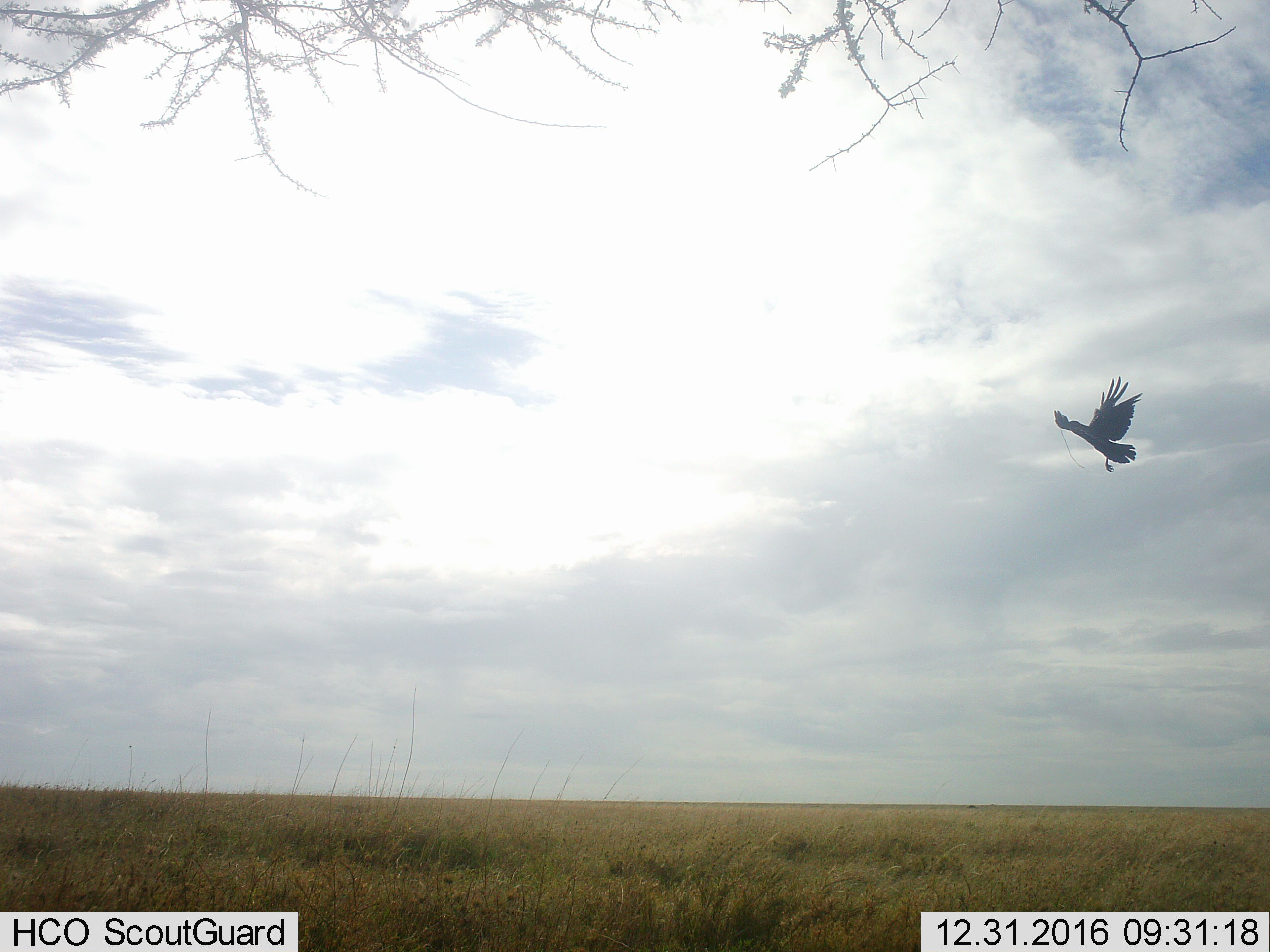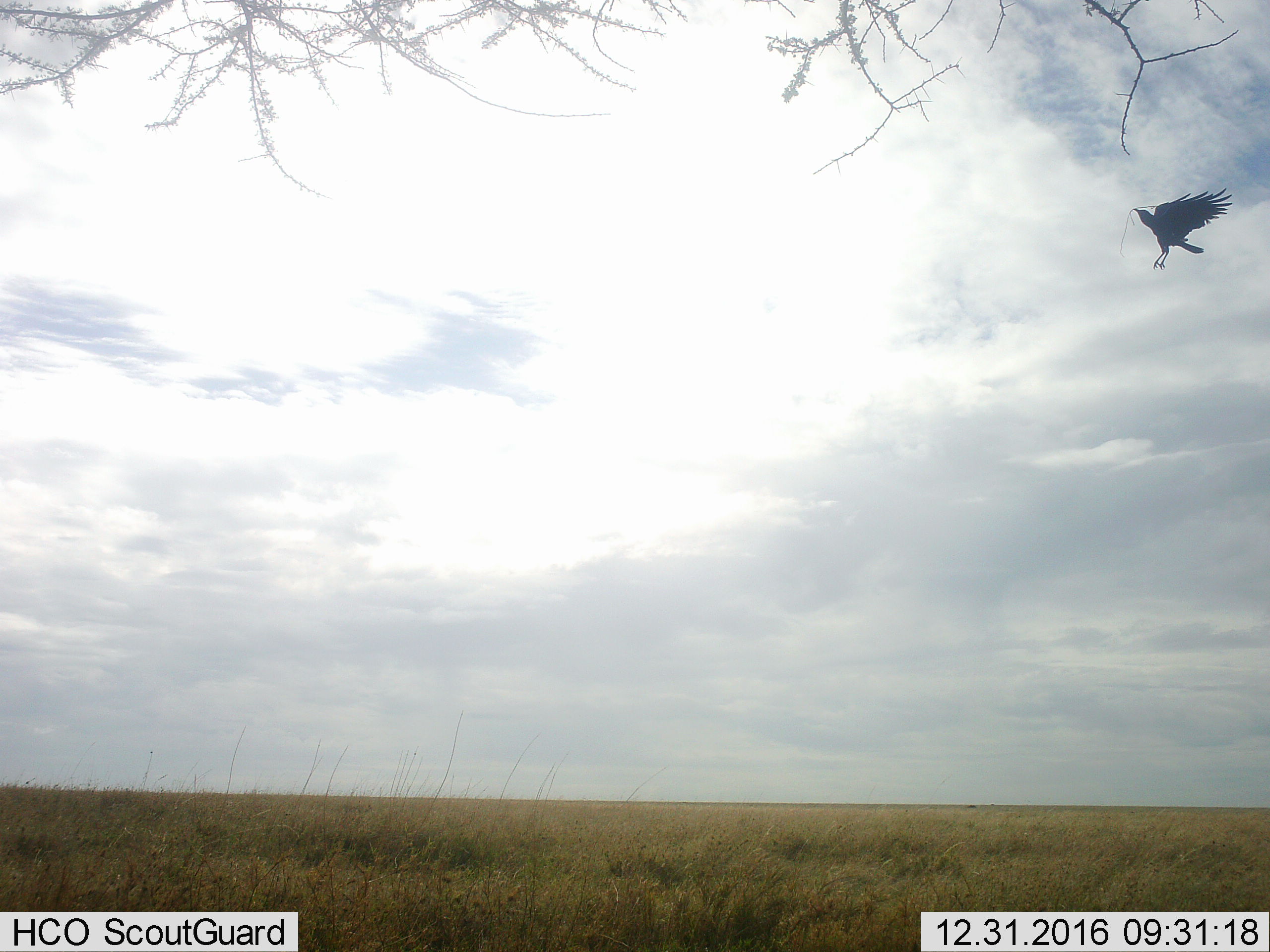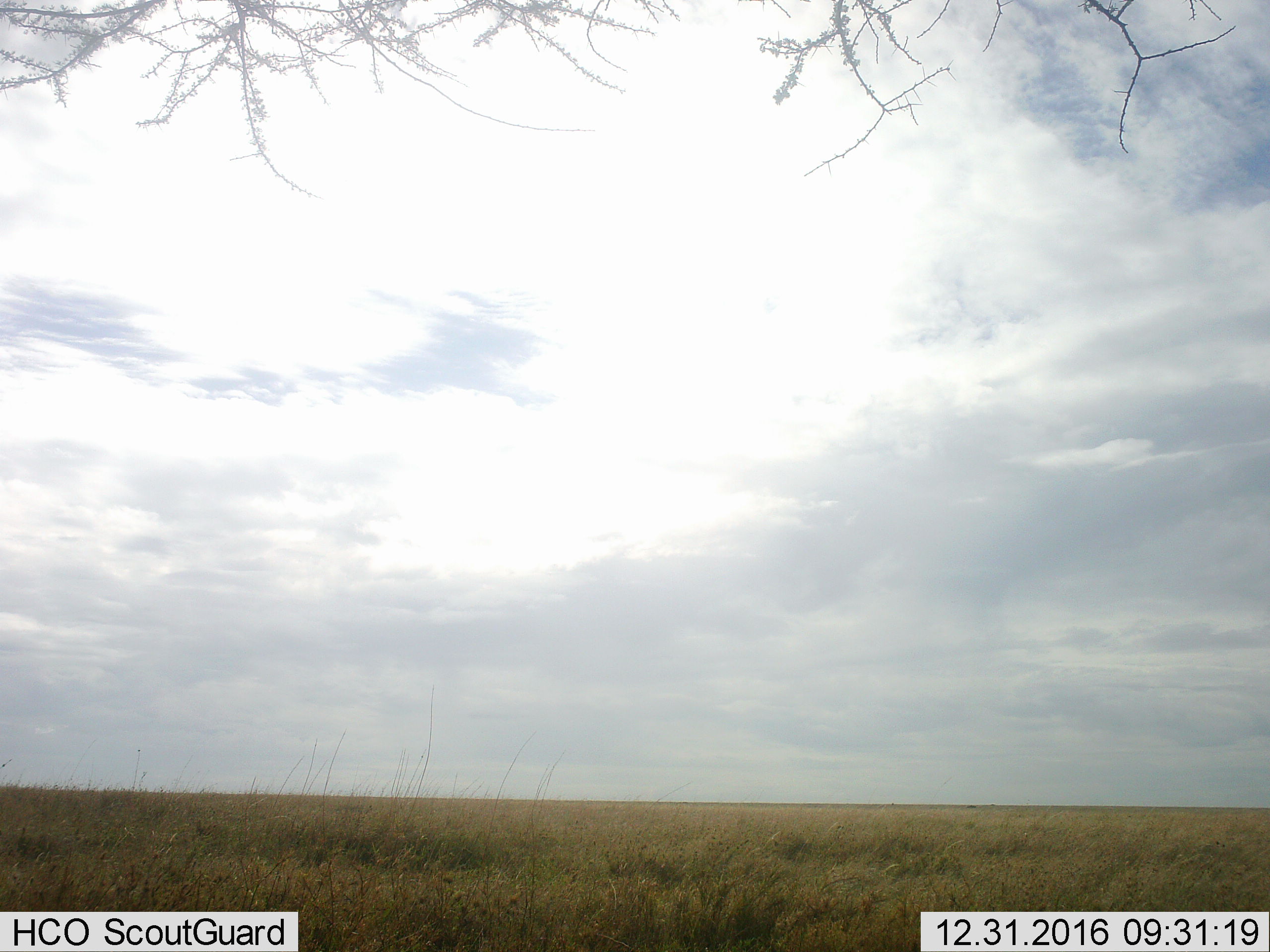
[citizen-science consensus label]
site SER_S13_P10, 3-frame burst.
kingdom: Animalia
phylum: Chordata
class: Aves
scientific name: Aves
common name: bird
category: birdother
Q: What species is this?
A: Birdother (bird) (Aves).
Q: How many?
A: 1.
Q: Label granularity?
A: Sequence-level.